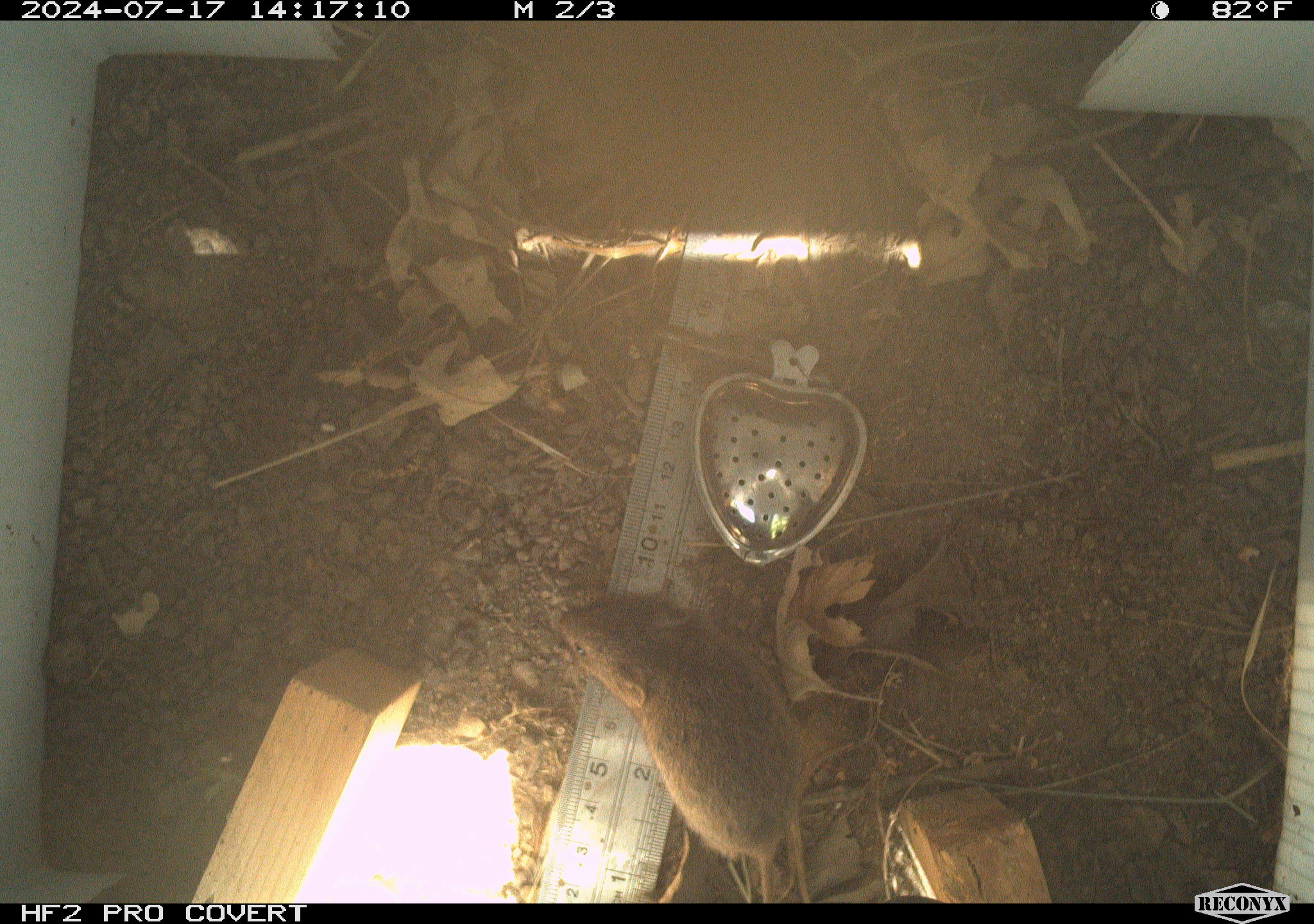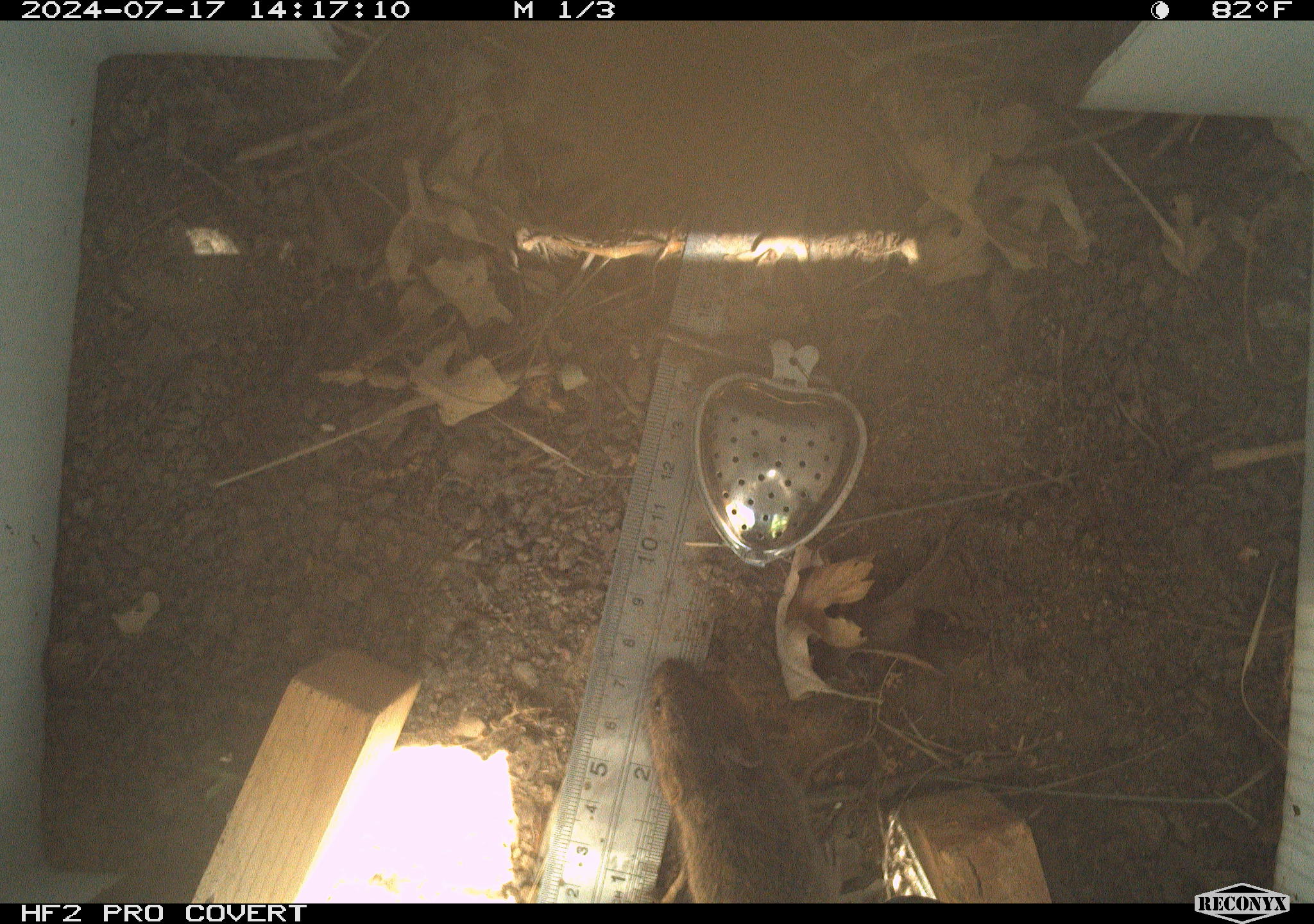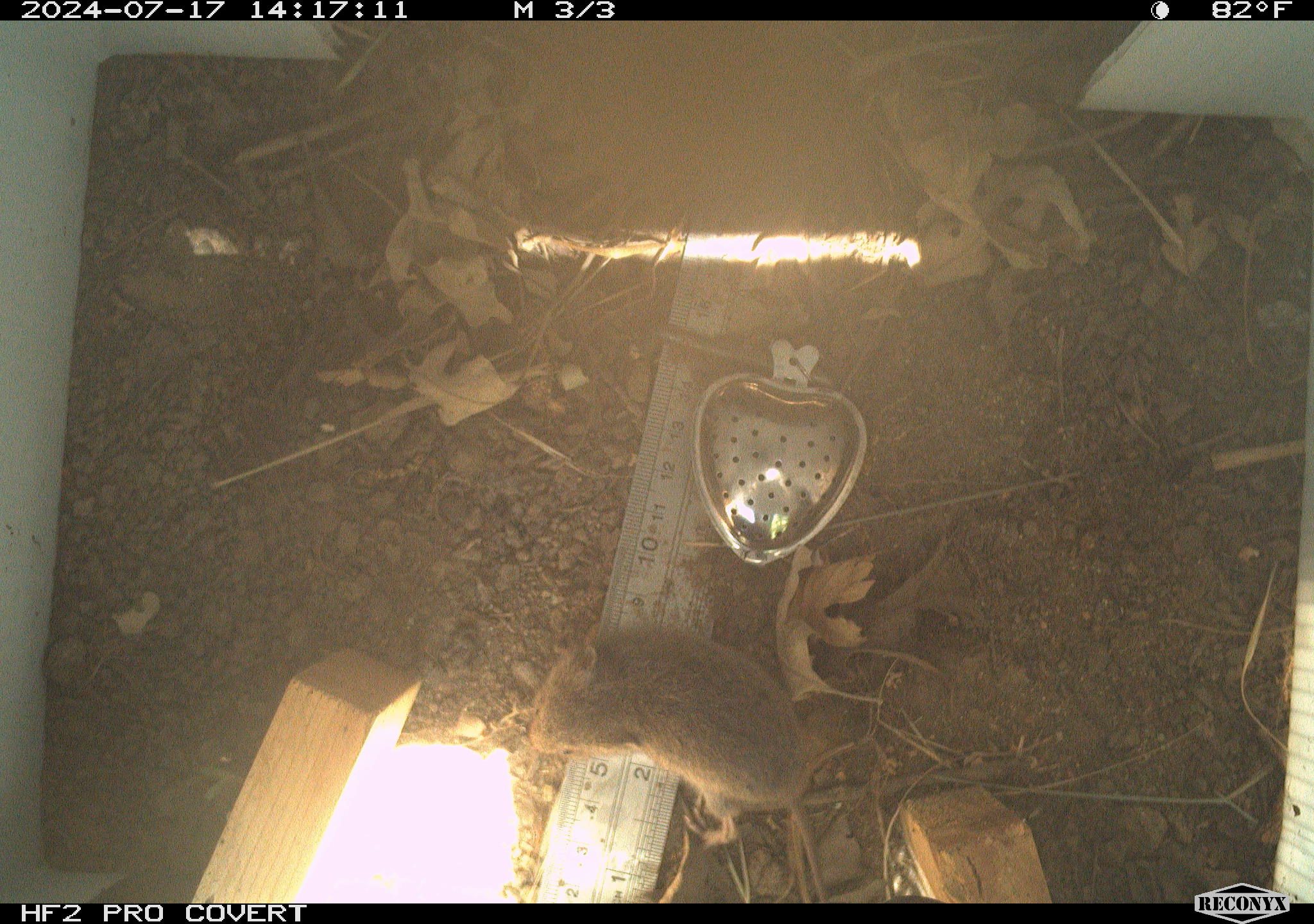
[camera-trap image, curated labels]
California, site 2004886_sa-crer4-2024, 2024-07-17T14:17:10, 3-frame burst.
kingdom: Animalia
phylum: Chordata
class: Mammalia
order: Rodentia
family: Cricetidae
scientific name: Arvicolinae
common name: voles, lemmings, and muskrats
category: arvicolinae subfamily